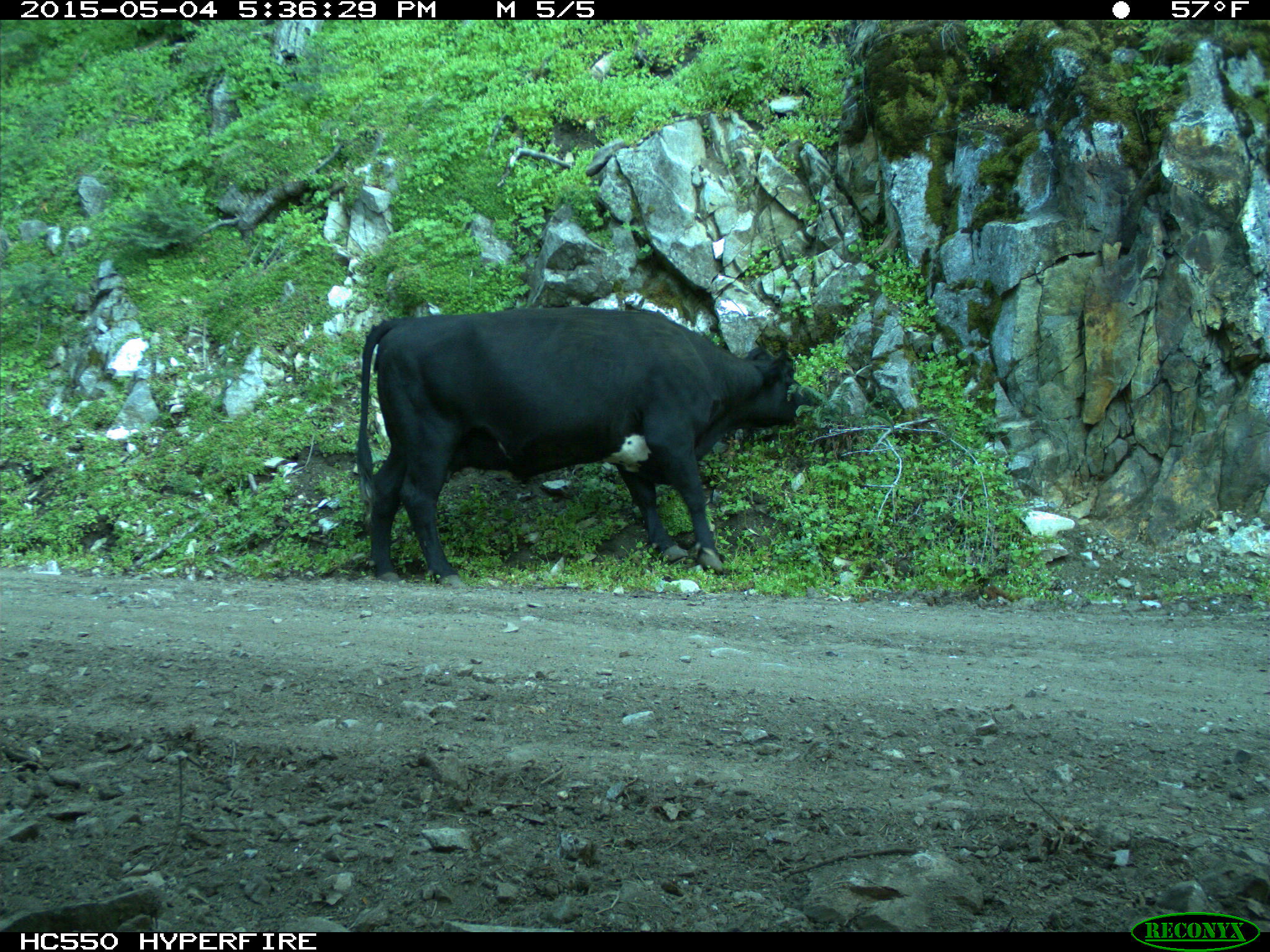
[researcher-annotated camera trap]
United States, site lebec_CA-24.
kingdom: Animalia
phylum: Chordata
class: Mammalia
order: Artiodactyla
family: Bovidae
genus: Bos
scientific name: Bos taurus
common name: domestic cow